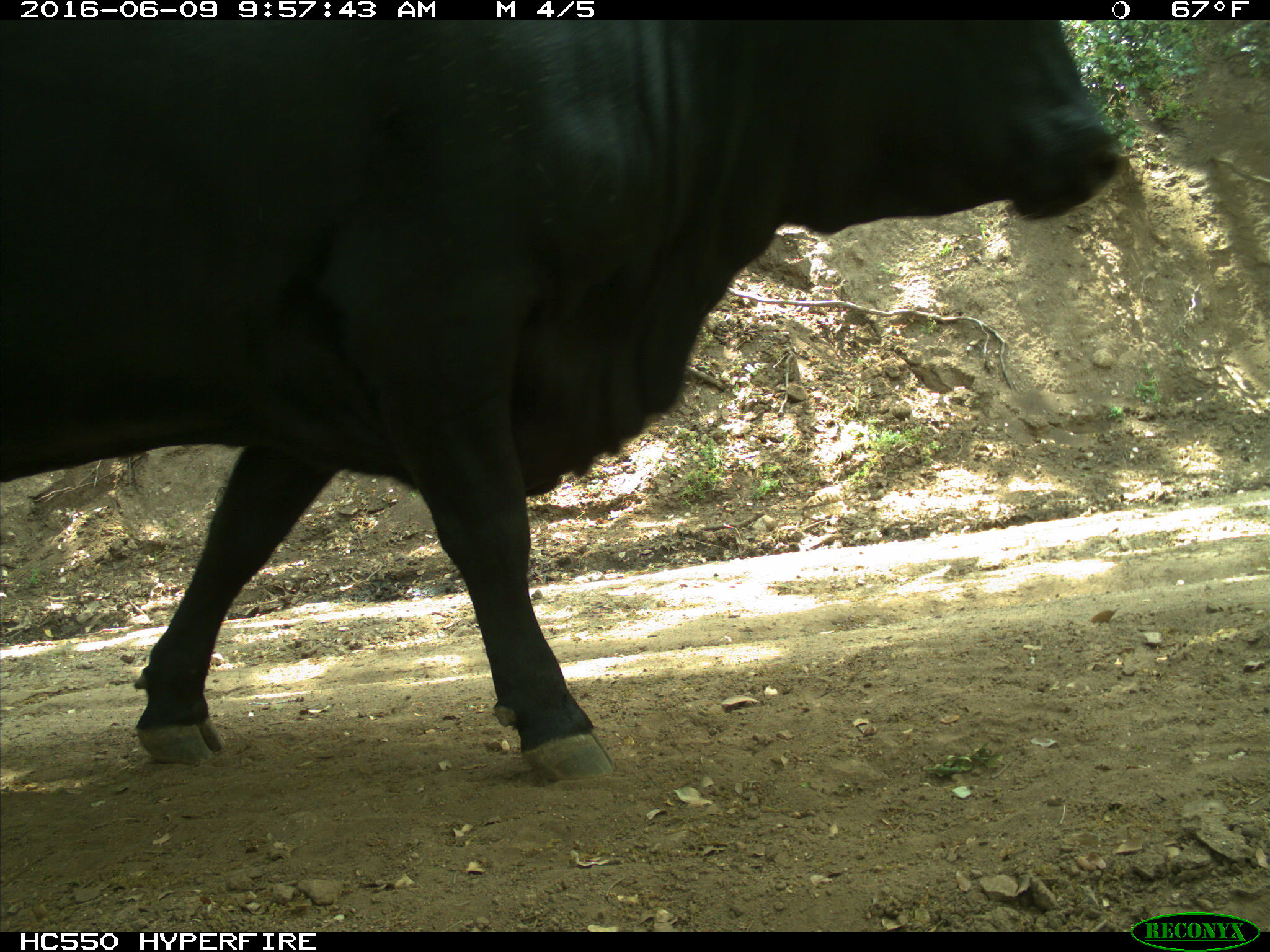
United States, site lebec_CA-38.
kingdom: Animalia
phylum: Chordata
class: Mammalia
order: Artiodactyla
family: Bovidae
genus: Bos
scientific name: Bos taurus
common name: domestic cow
Bos taurus (domestic cow).